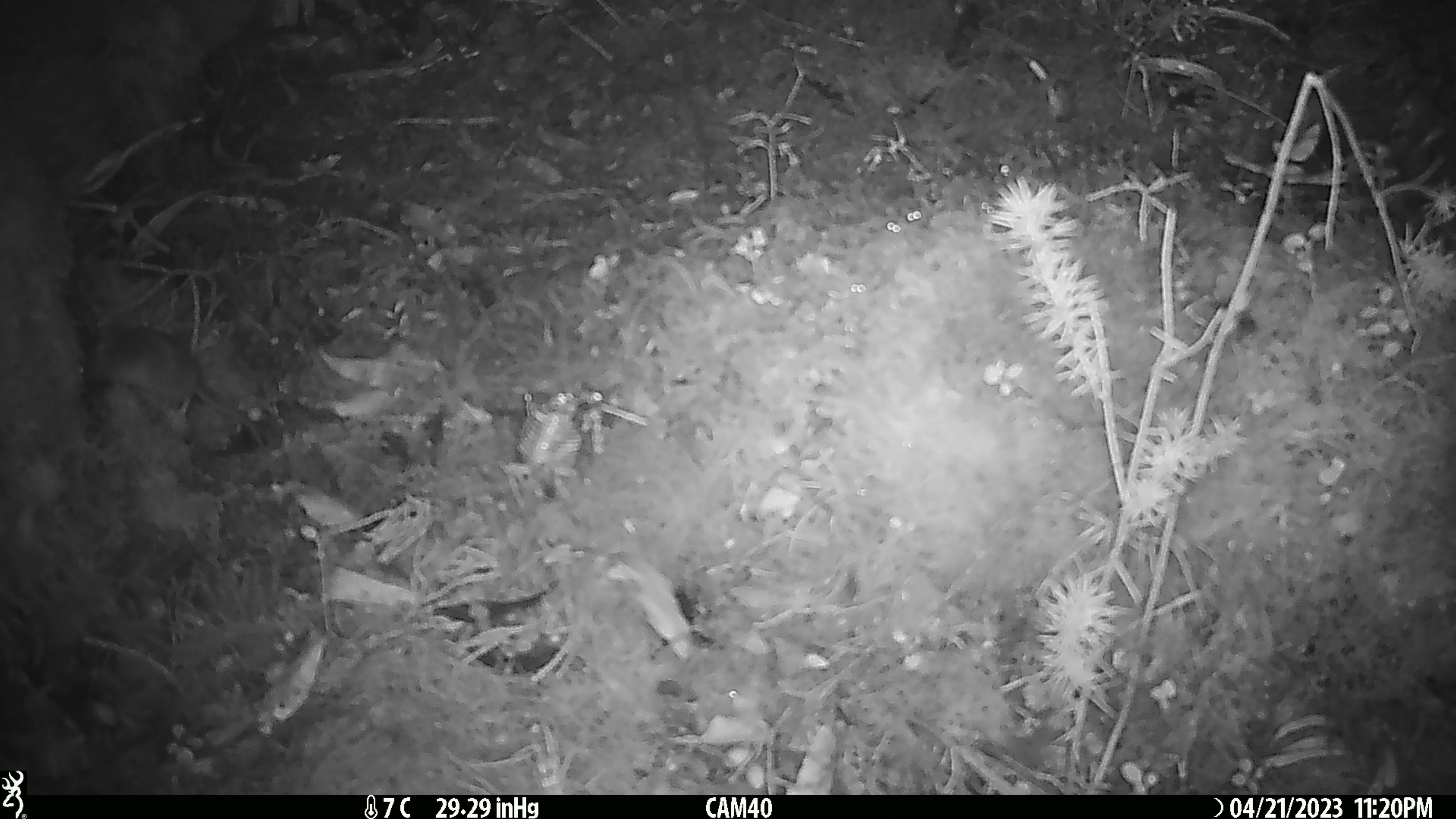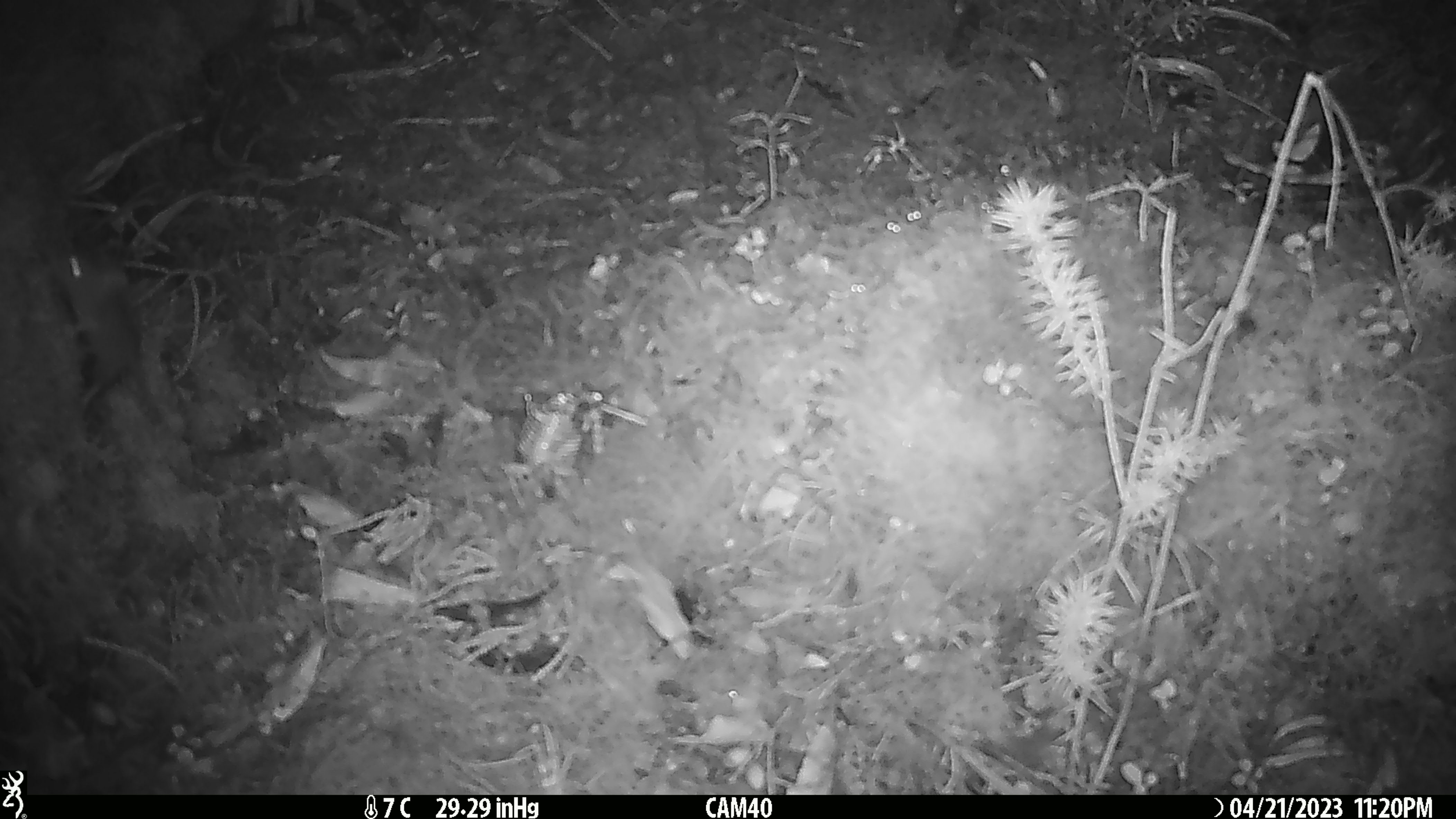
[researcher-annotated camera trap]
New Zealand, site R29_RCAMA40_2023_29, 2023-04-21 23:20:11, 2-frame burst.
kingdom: Animalia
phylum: Chordata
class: Mammalia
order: Rodentia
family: Muridae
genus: Mus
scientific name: Mus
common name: mouse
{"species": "mouse (Mus)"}